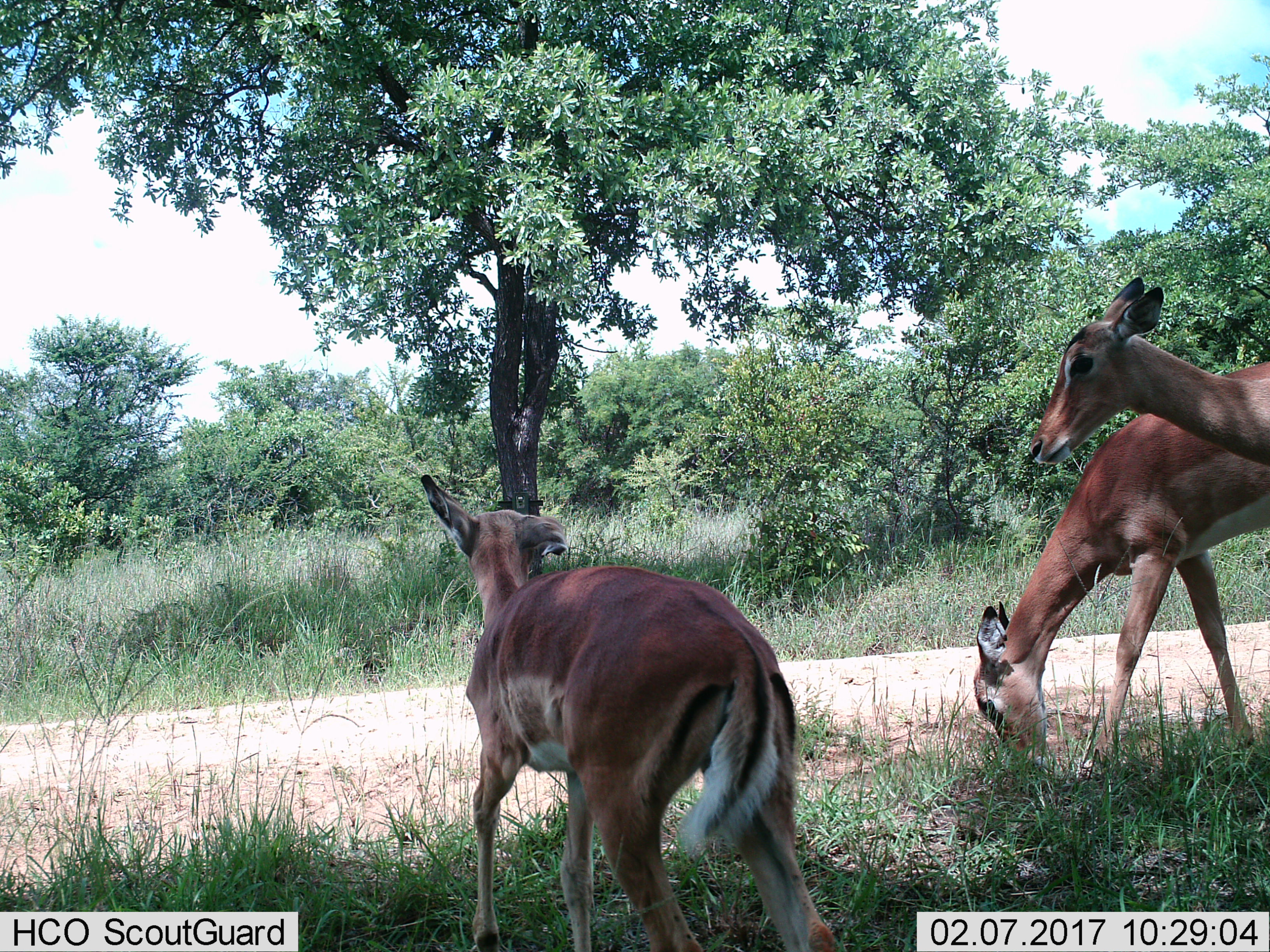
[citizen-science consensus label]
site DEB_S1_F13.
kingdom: Animalia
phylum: Chordata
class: Mammalia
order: Artiodactyla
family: Bovidae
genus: Aepyceros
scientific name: Aepyceros melampus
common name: impala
Impala (Aepyceros melampus), count 3. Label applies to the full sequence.